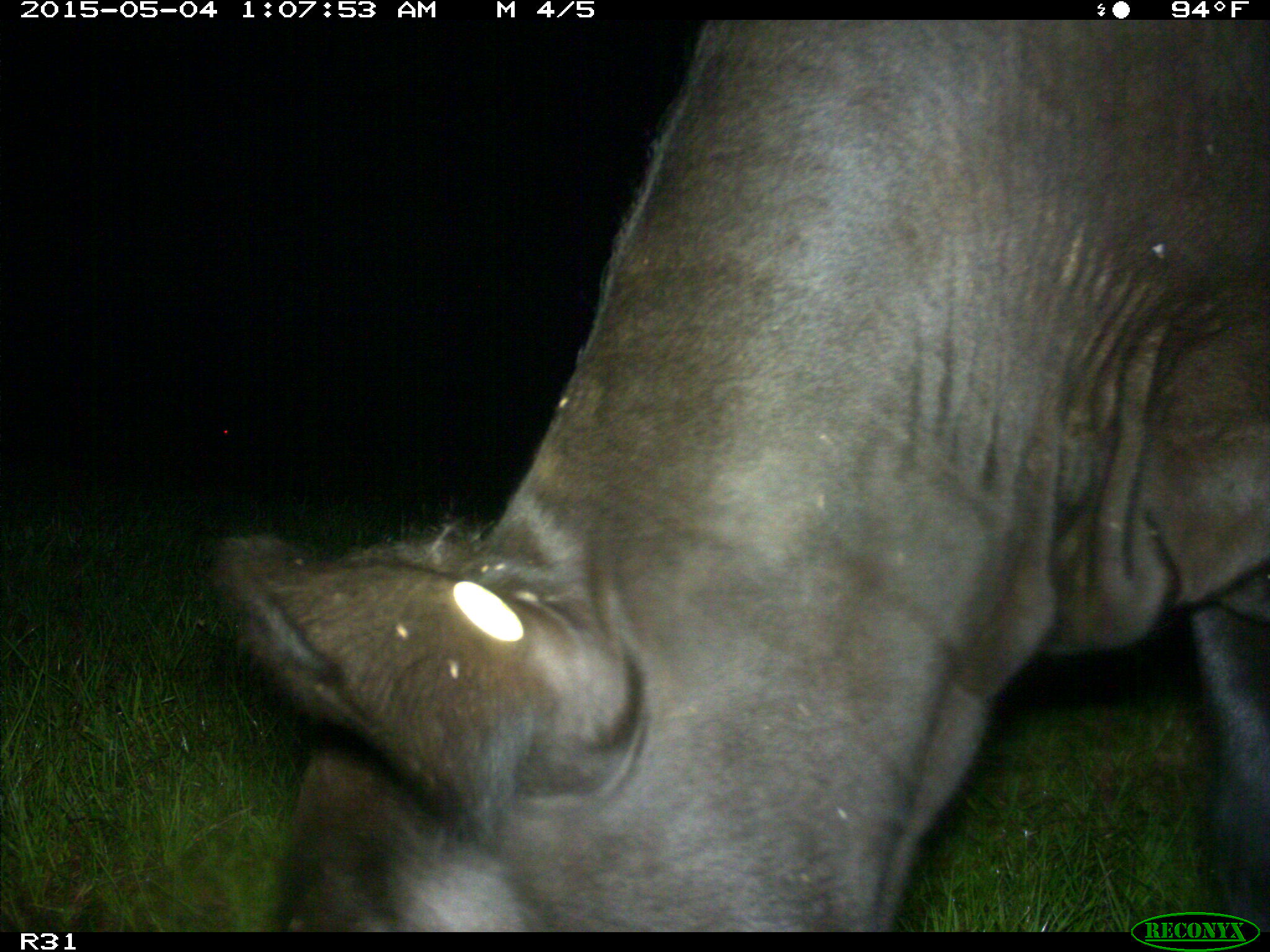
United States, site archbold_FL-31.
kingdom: Animalia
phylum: Chordata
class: Mammalia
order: Artiodactyla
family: Bovidae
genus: Bos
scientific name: Bos taurus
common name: domestic cow